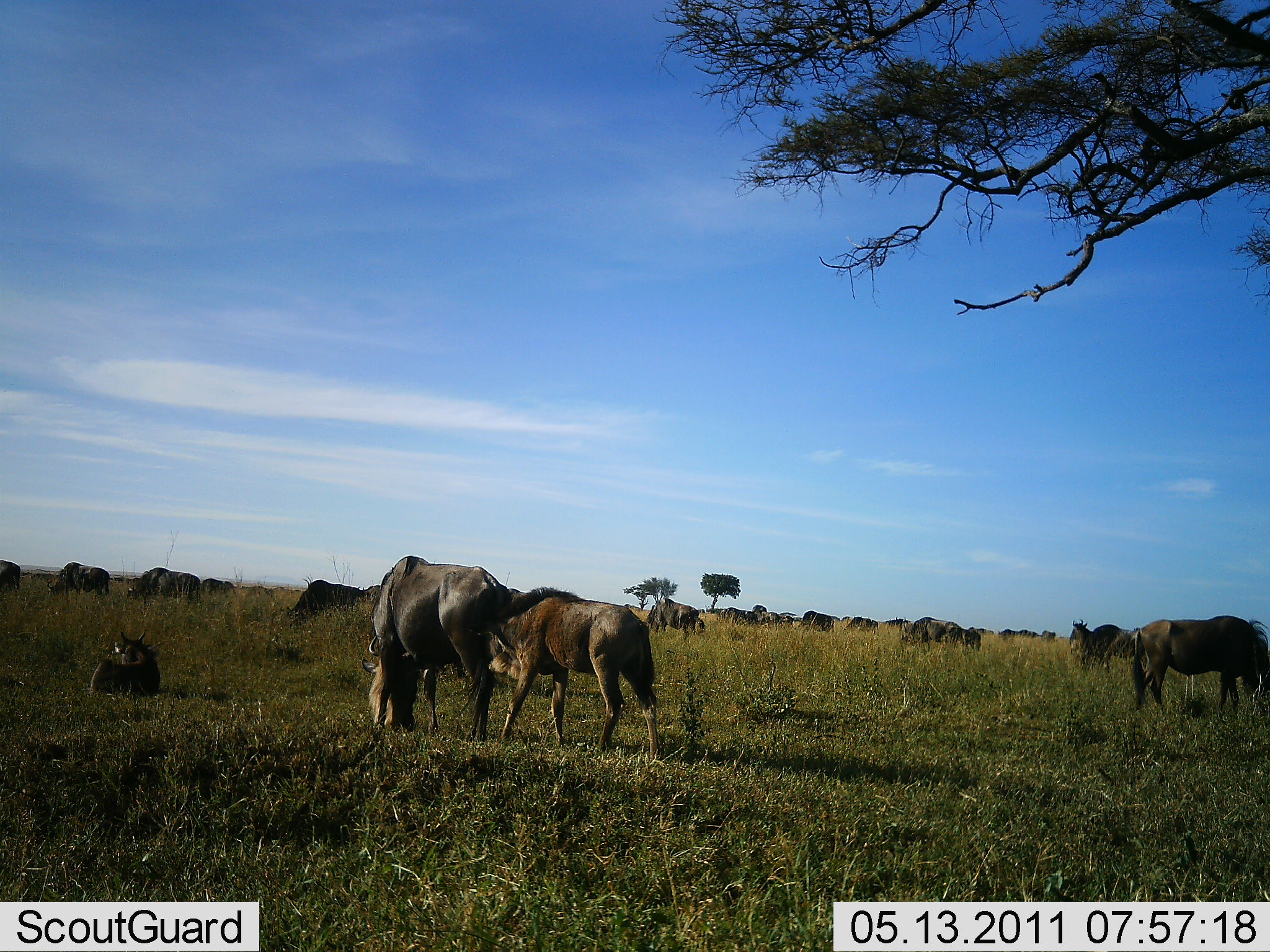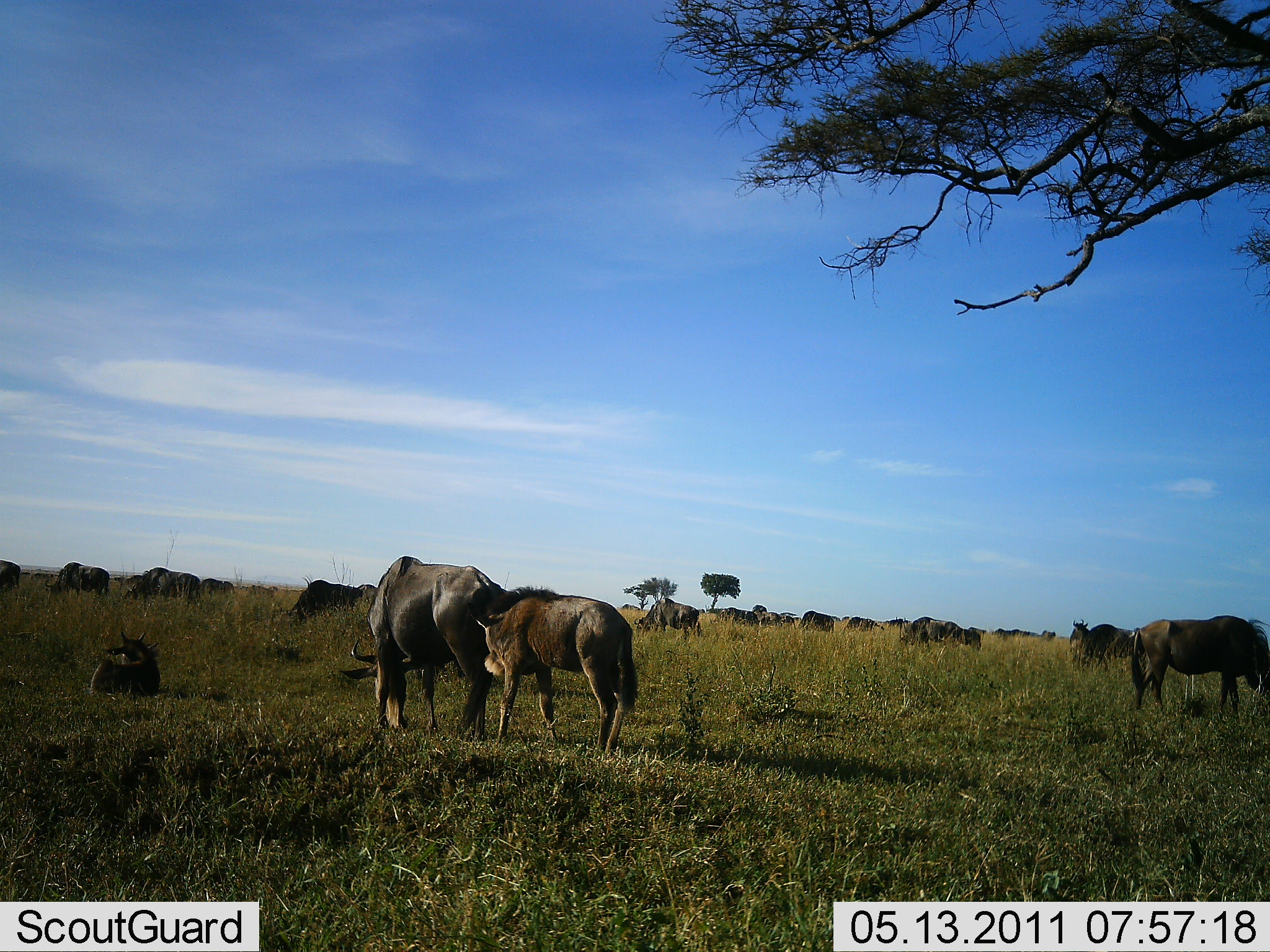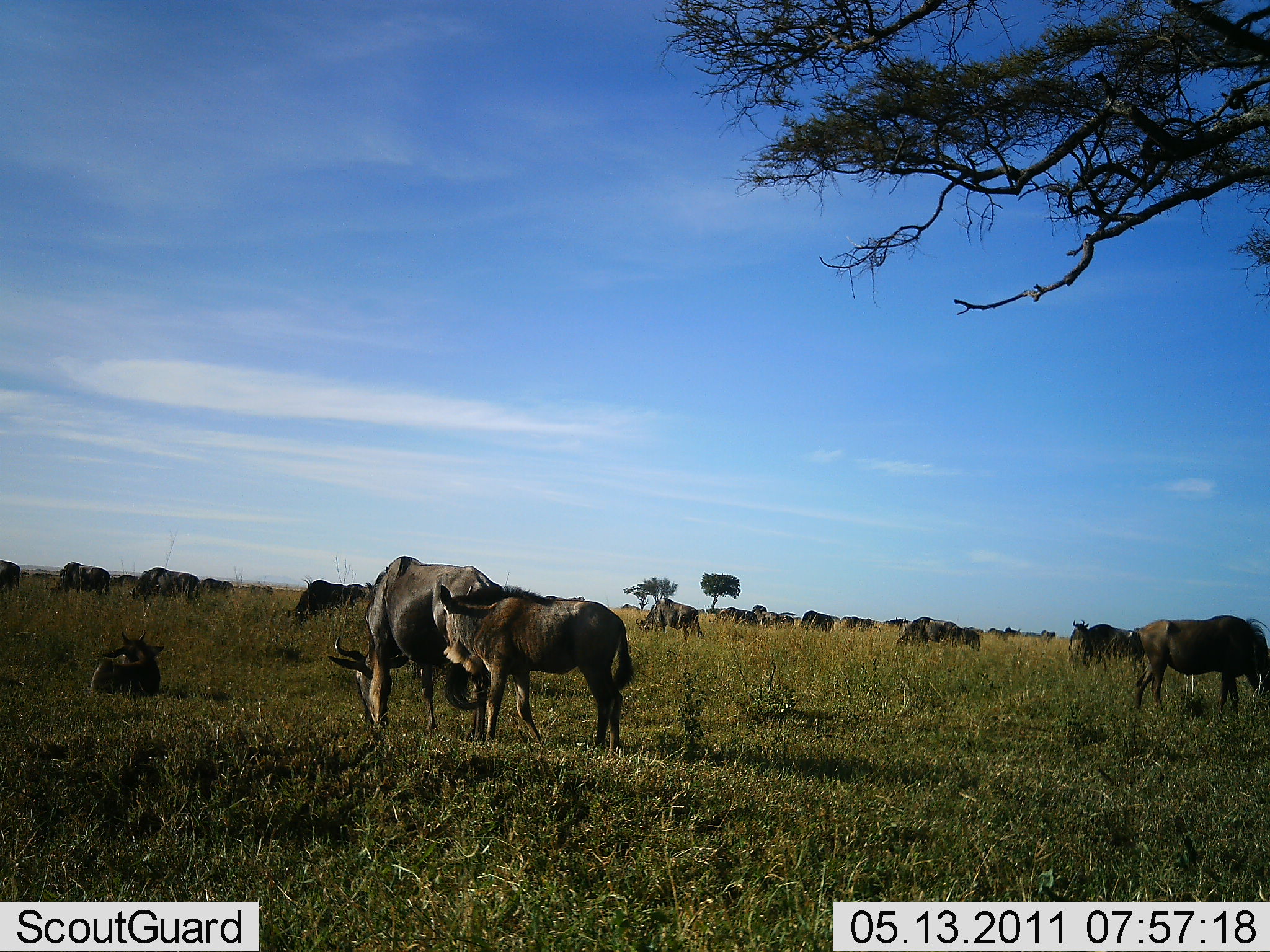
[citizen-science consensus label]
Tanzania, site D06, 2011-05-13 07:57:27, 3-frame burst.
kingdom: Animalia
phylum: Chordata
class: Mammalia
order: Artiodactyla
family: Bovidae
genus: Connochaetes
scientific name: Connochaetes taurinus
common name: blue wildebeest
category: wildebeest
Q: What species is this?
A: Wildebeest (blue wildebeest) (Connochaetes taurinus).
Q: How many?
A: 11-50.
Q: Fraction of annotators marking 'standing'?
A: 58%.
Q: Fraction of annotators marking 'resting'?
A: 50%.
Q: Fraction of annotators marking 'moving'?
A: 8%.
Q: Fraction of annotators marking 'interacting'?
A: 8%.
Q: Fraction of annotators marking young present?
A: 42%.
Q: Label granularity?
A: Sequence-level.